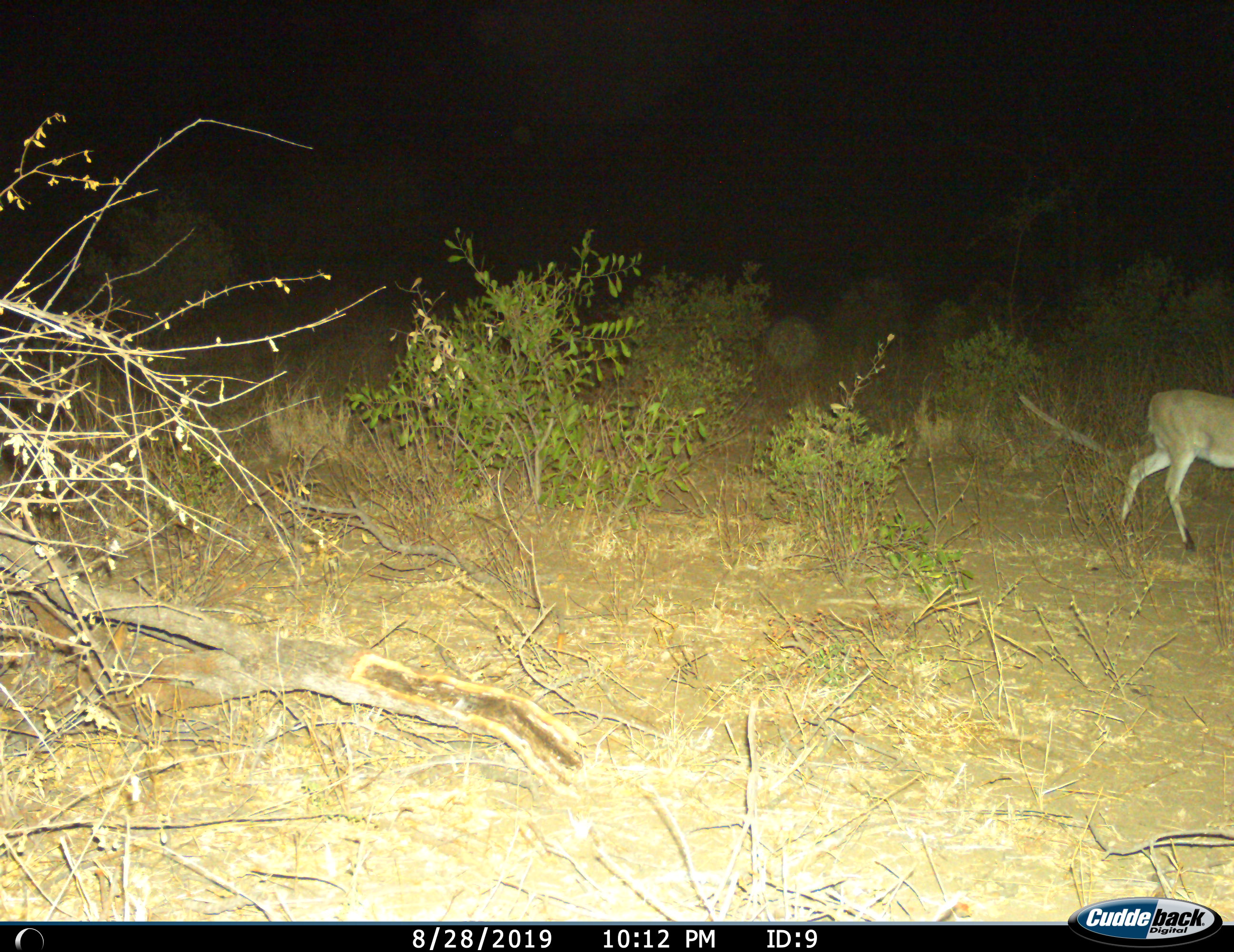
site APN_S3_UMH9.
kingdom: Animalia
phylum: Chordata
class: Mammalia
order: Artiodactyla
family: Bovidae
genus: Sylvicapra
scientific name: Sylvicapra grimmia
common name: common duiker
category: duikercommongrey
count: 1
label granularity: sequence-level